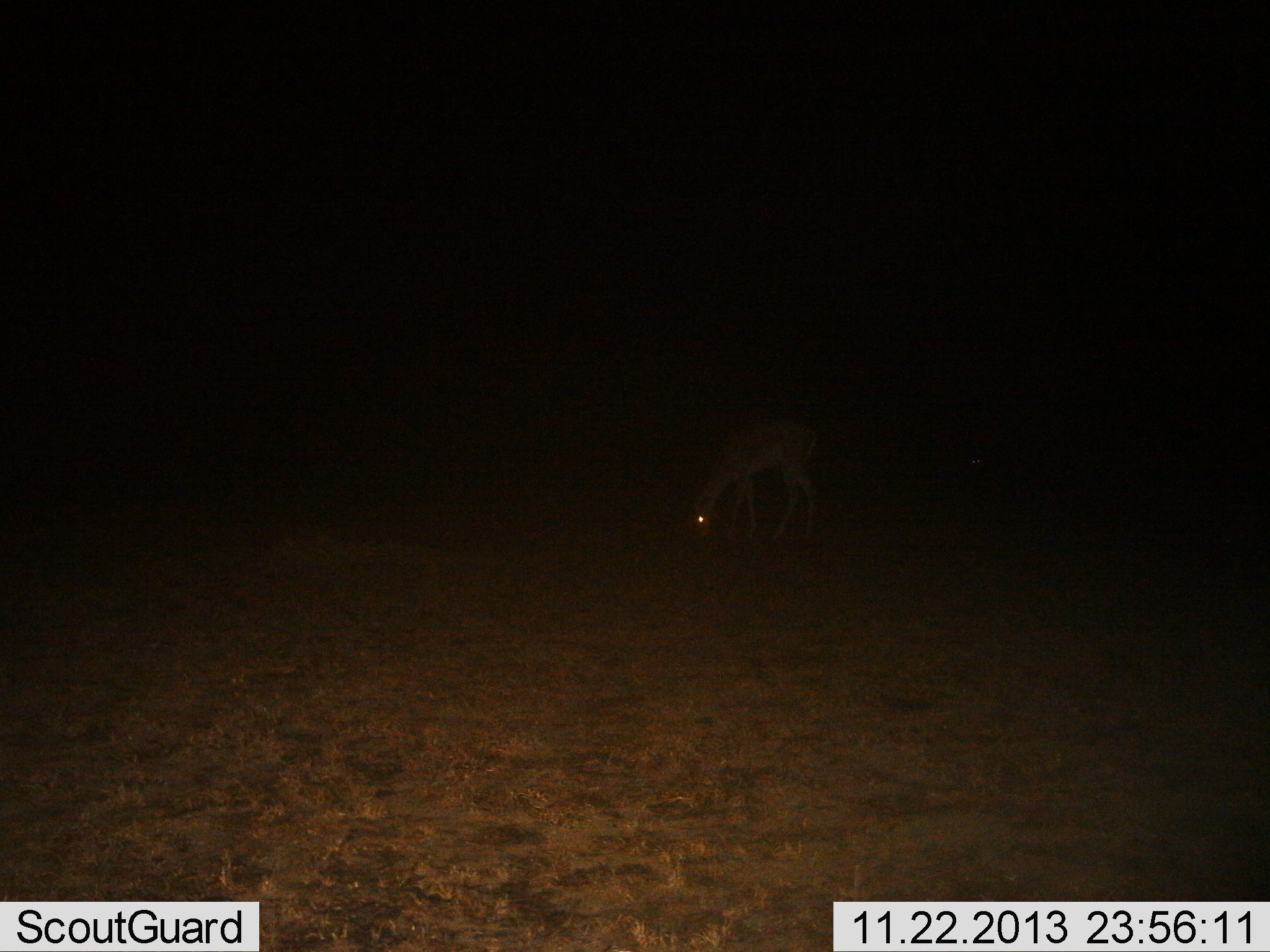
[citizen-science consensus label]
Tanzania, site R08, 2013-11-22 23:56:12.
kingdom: Animalia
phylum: Chordata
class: Mammalia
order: Artiodactyla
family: Bovidae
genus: Nanger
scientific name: Nanger granti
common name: grant's gazelle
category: gazellegrants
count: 1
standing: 20%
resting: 0%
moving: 0%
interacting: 0%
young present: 0%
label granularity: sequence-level